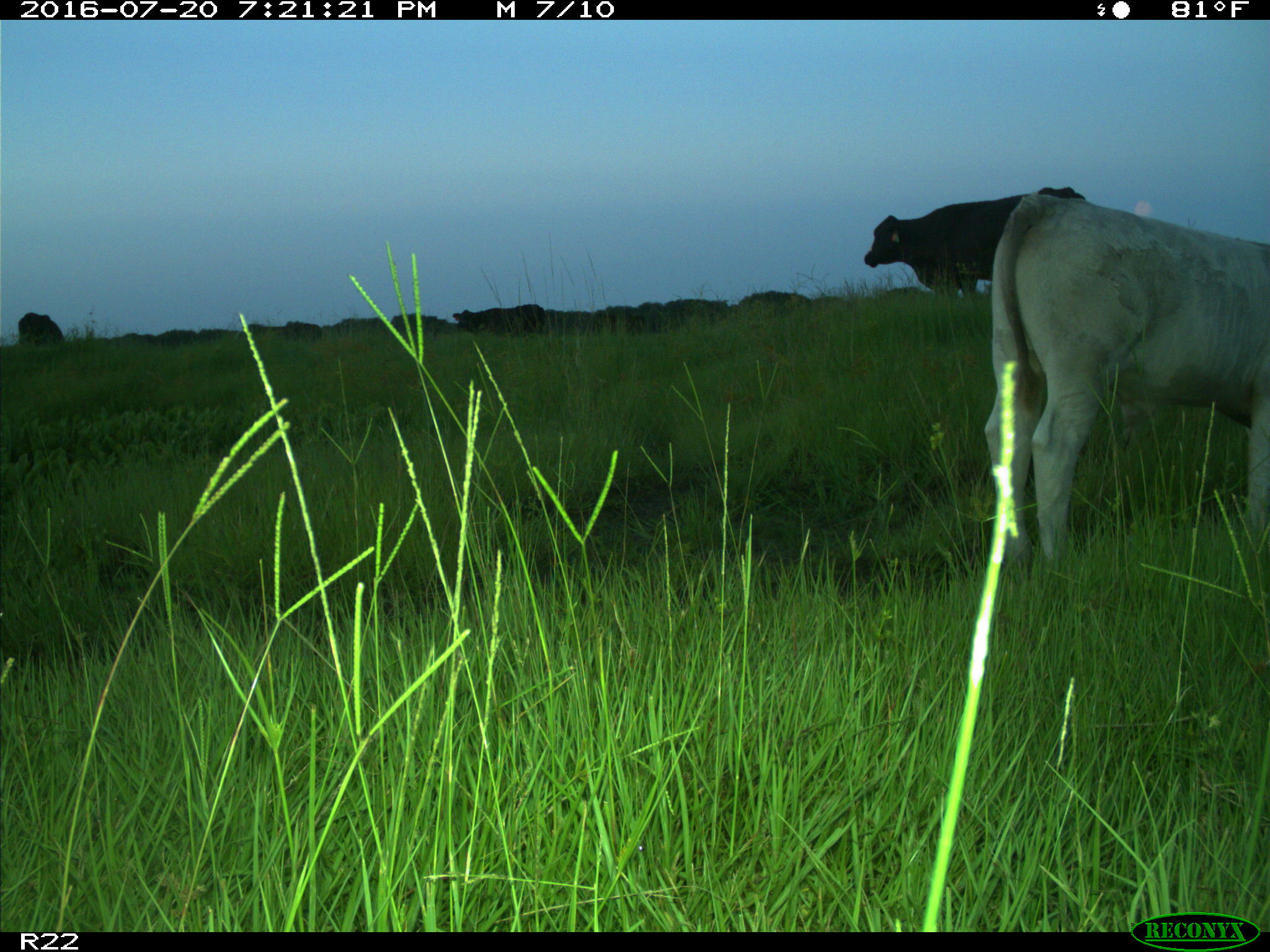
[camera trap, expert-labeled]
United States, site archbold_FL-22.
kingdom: Animalia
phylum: Chordata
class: Mammalia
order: Artiodactyla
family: Bovidae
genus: Bos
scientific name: Bos taurus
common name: domestic cow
Bos taurus (domestic cow).